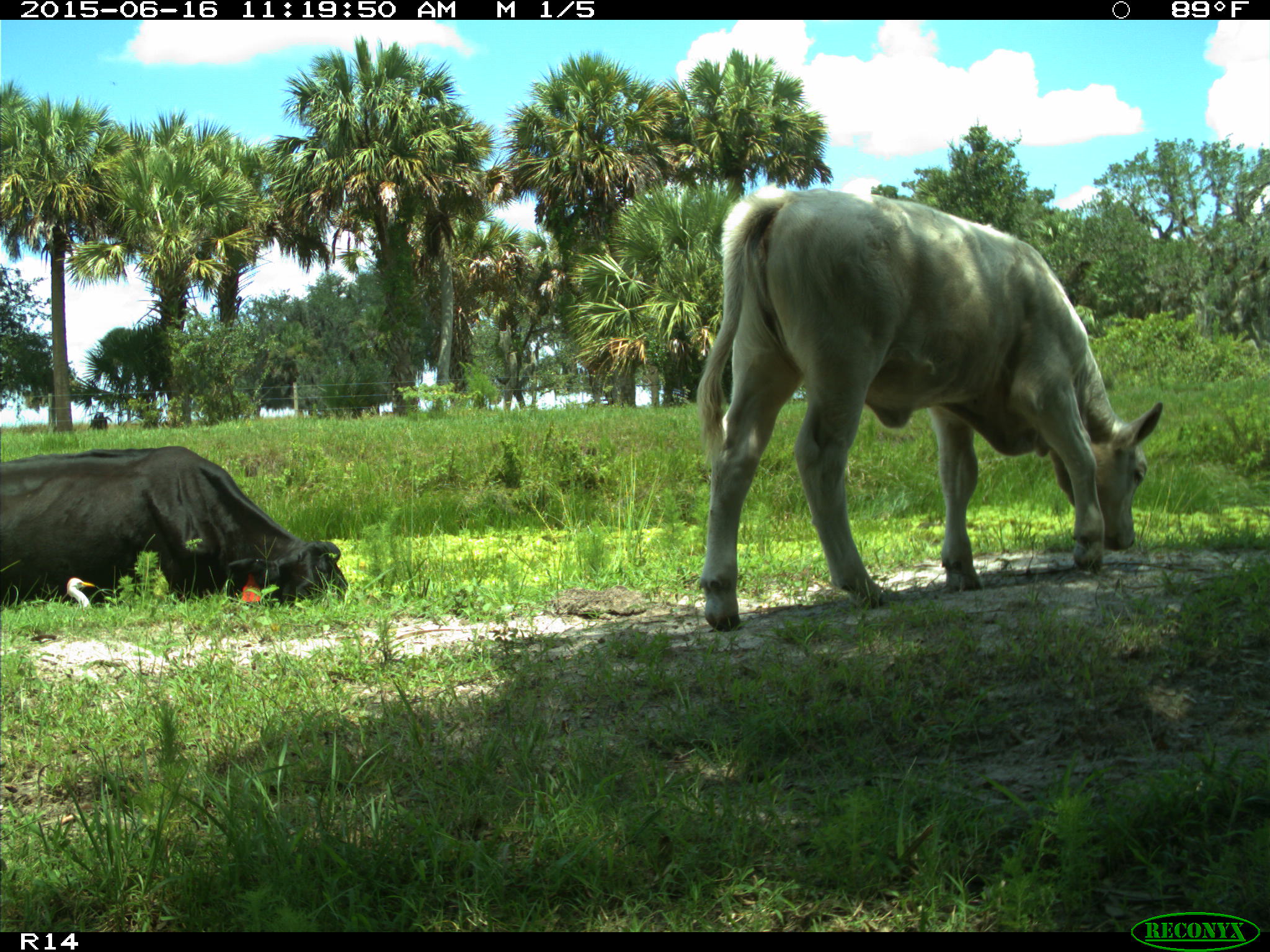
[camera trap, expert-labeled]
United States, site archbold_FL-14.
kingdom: Animalia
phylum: Chordata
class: Mammalia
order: Artiodactyla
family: Bovidae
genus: Bos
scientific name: Bos taurus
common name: domestic cow